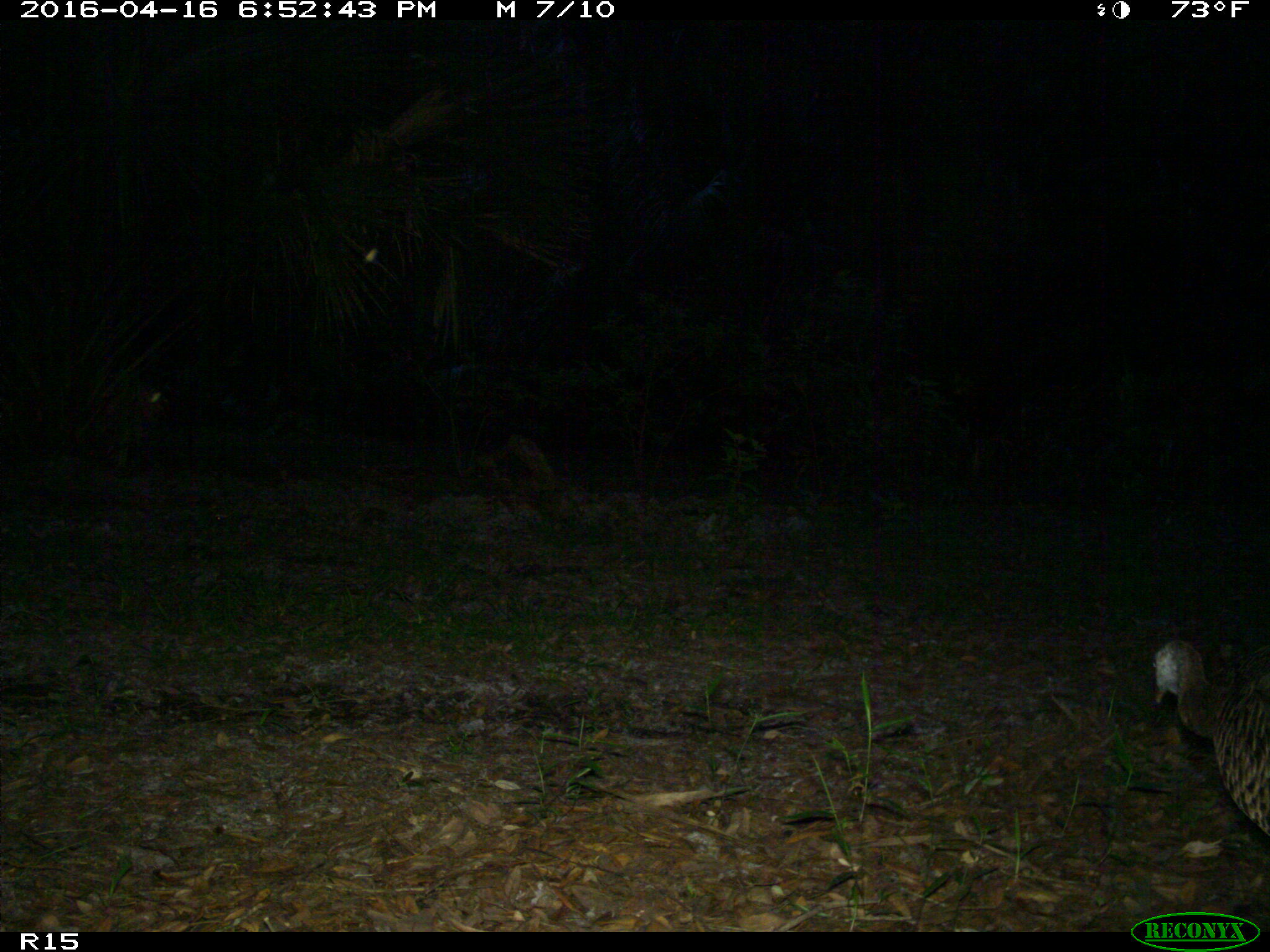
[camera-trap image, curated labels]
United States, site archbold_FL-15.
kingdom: Animalia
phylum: Chordata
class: Aves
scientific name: Aves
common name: birds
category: unidentified bird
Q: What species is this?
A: Unidentified bird (birds) (Aves).